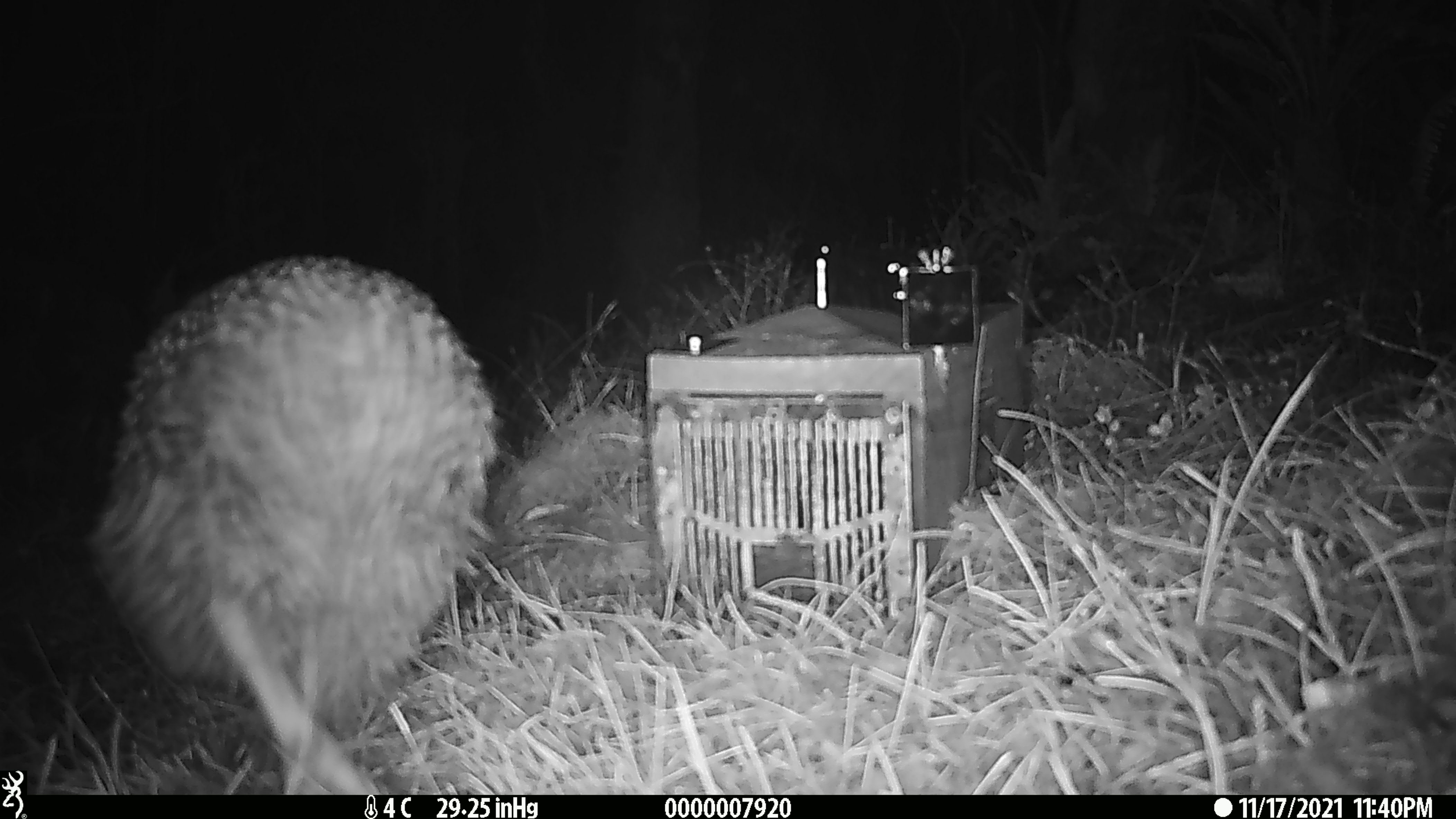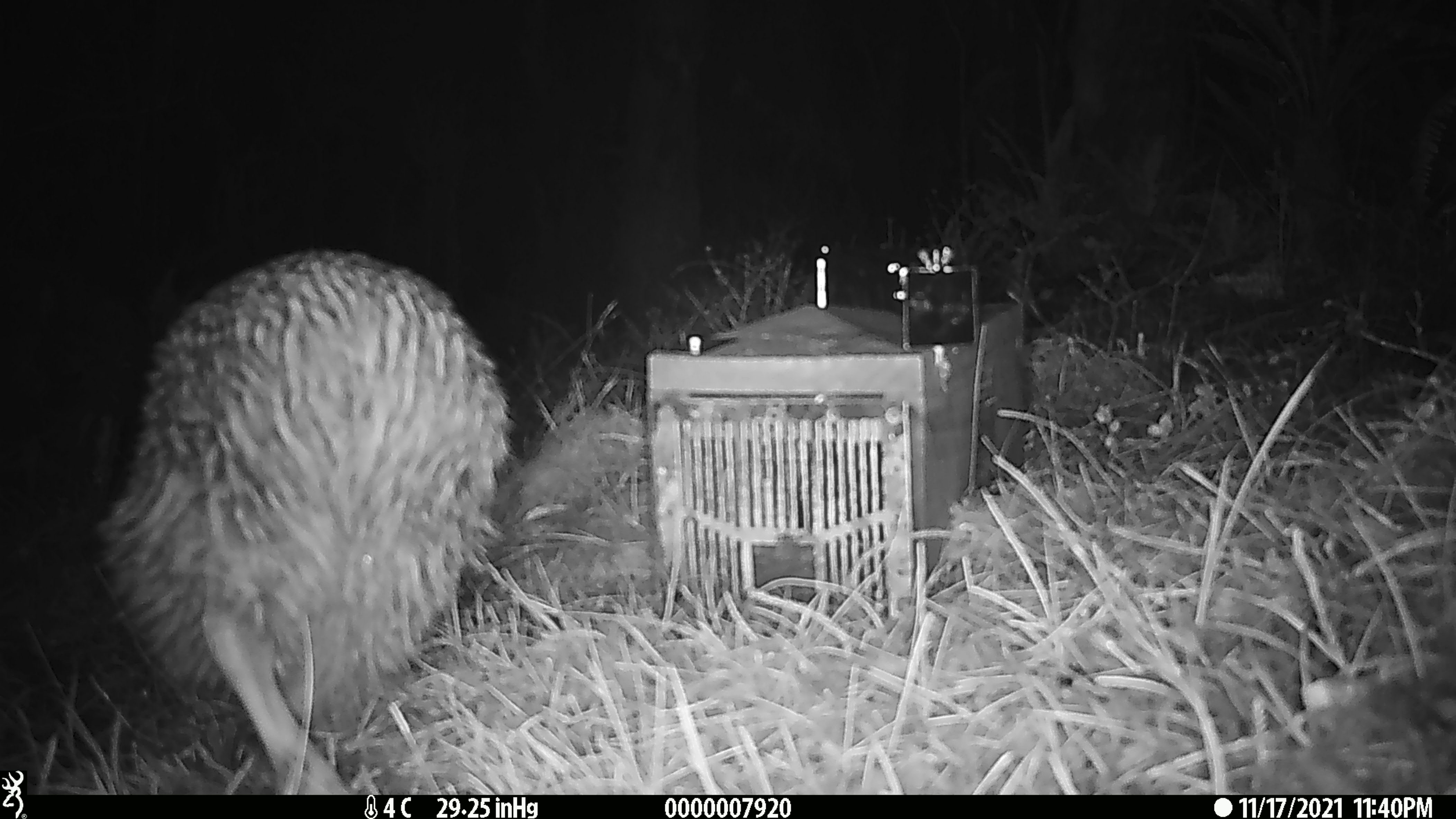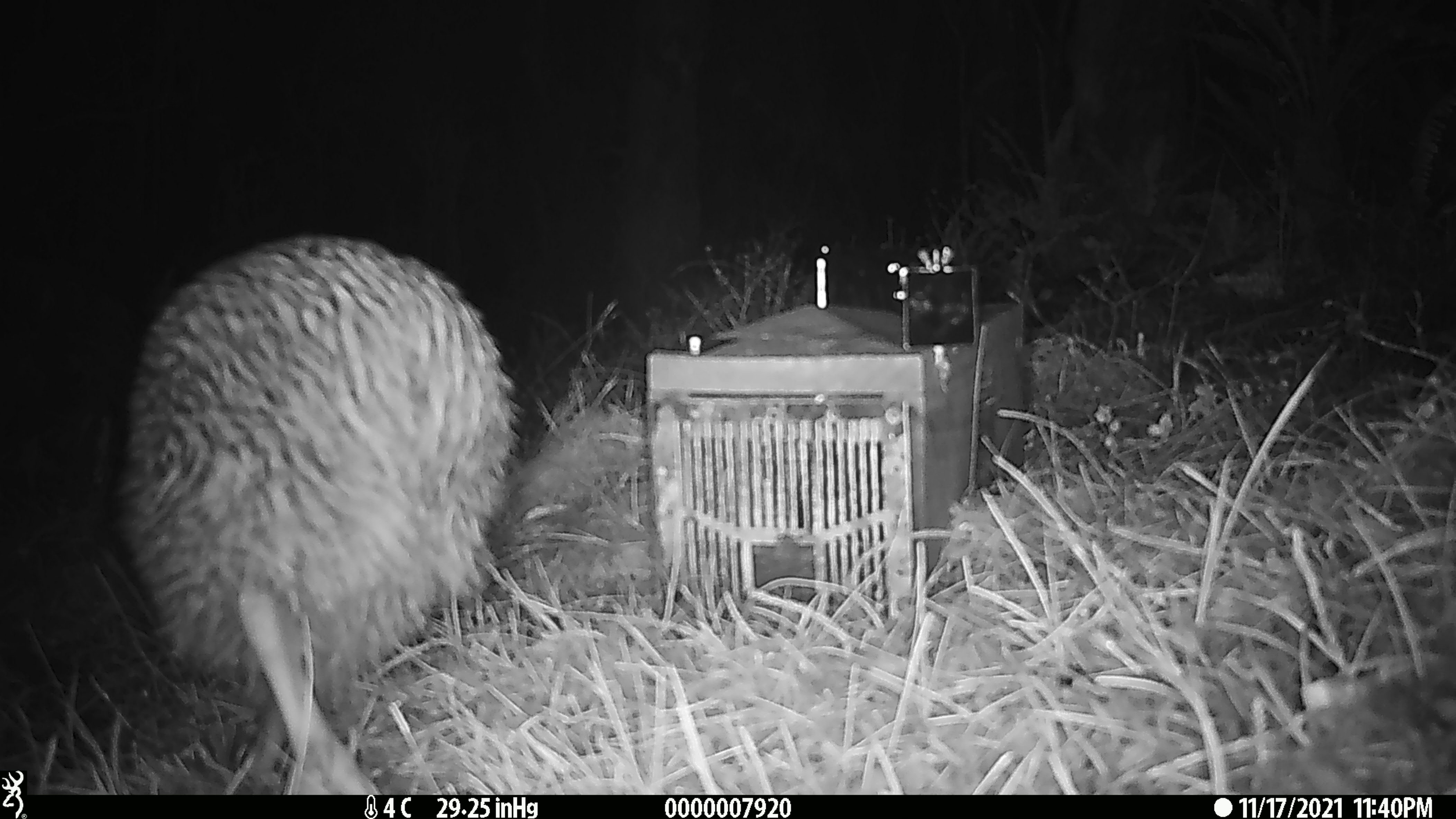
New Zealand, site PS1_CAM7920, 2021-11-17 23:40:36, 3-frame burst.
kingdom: Animalia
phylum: Chordata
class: Aves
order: Apterygiformes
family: Apterygidae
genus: Apteryx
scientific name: Apteryx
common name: kiwi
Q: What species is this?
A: Kiwi (Apteryx).